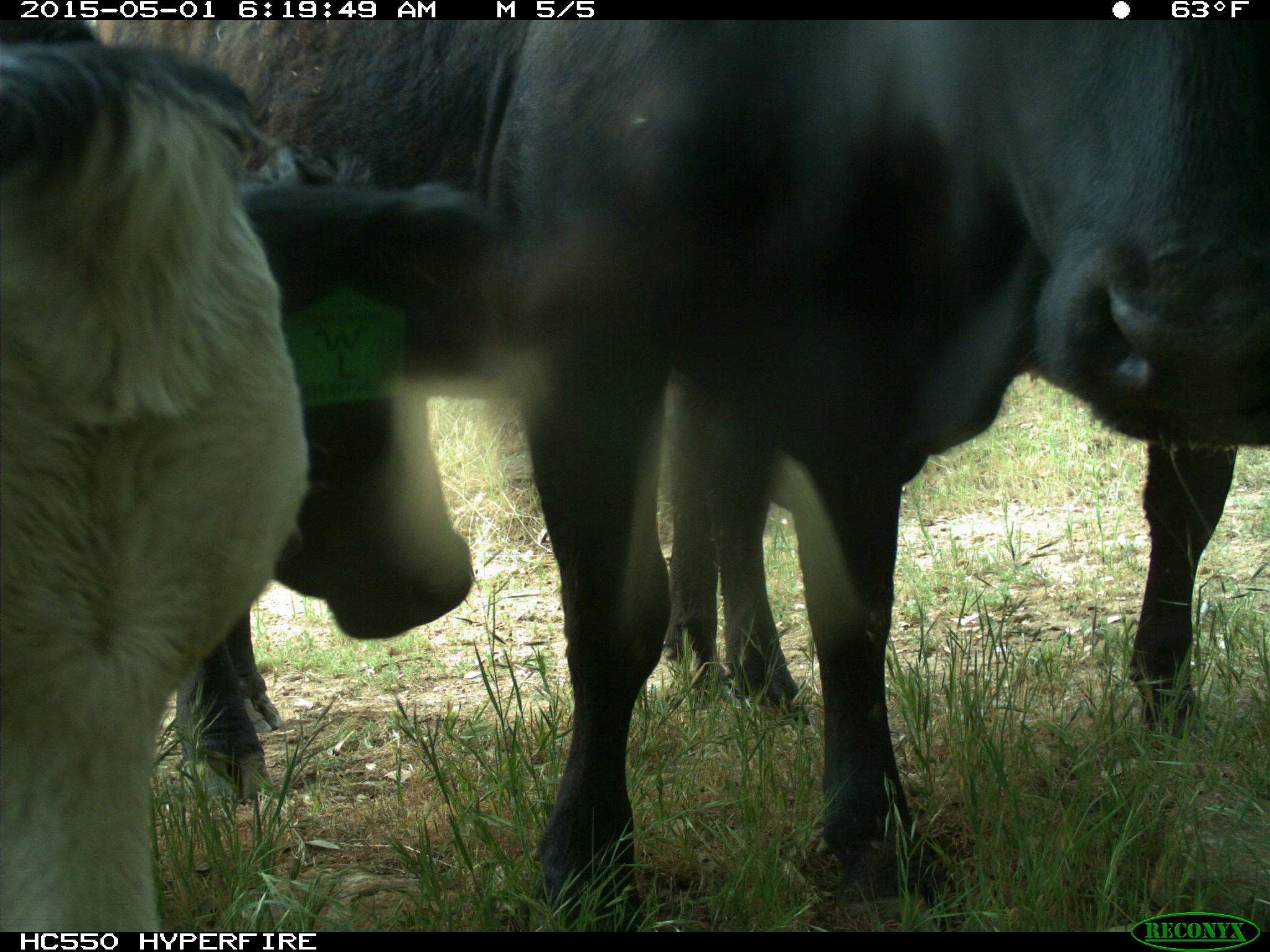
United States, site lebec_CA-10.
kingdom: Animalia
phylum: Chordata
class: Mammalia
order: Artiodactyla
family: Bovidae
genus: Bos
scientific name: Bos taurus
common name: domestic cow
Bos taurus (domestic cow).